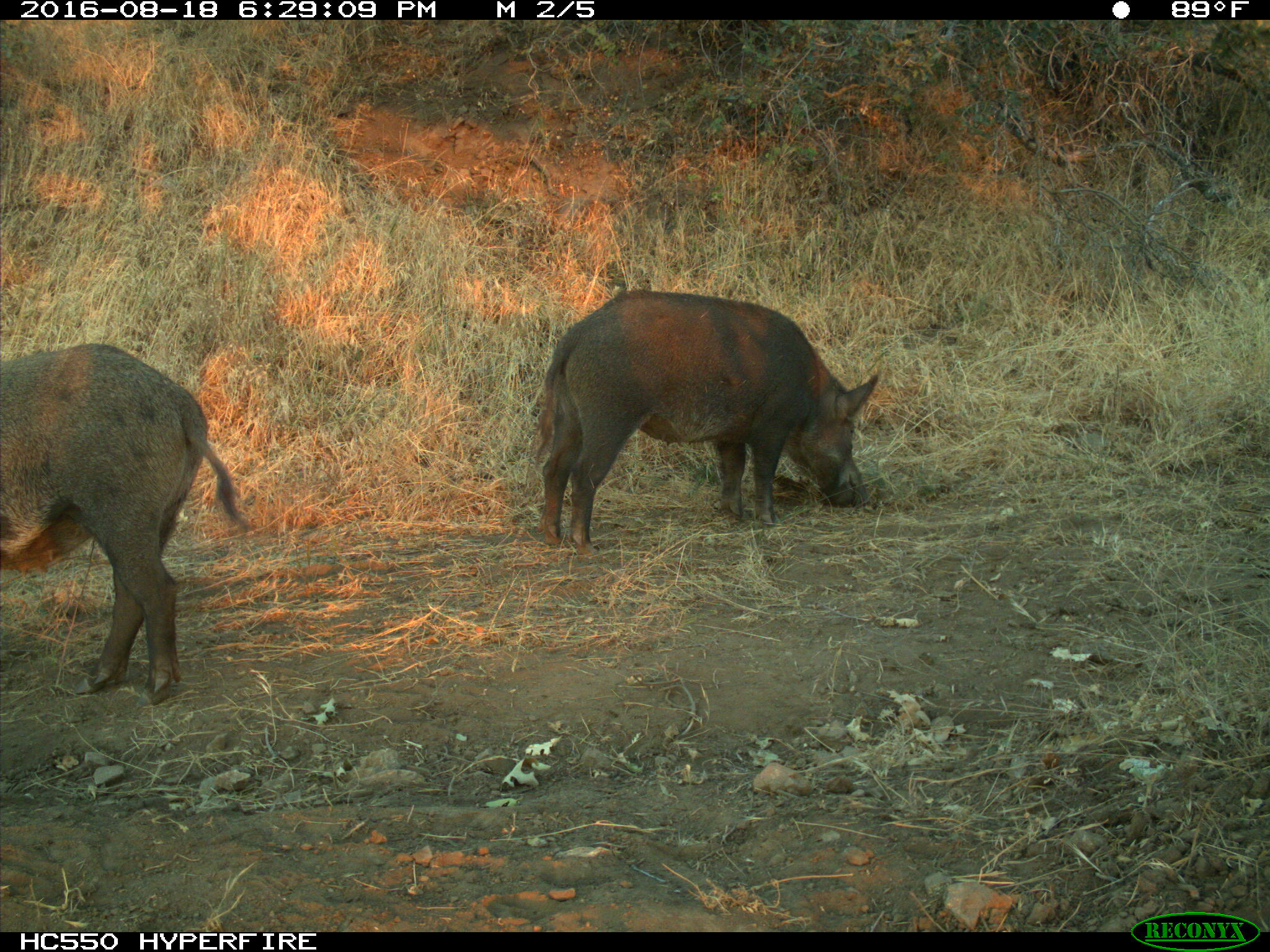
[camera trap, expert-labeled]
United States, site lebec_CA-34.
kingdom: Animalia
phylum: Chordata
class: Mammalia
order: Artiodactyla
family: Suidae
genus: Sus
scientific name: Sus scrofa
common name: wild boar